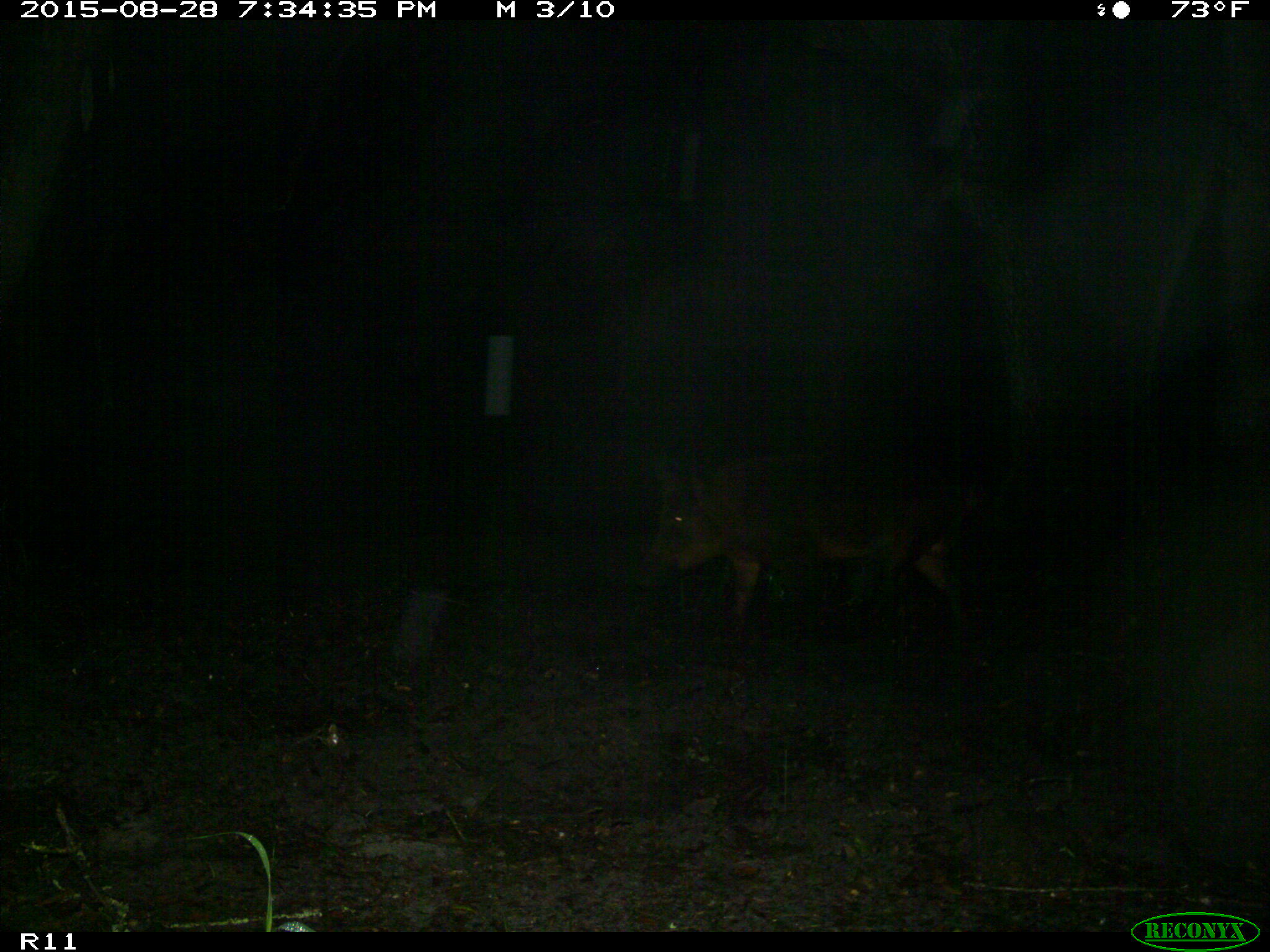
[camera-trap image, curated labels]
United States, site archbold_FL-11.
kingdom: Animalia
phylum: Chordata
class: Mammalia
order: Artiodactyla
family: Suidae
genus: Sus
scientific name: Sus scrofa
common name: wild boar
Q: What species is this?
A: Sus scrofa (wild boar).